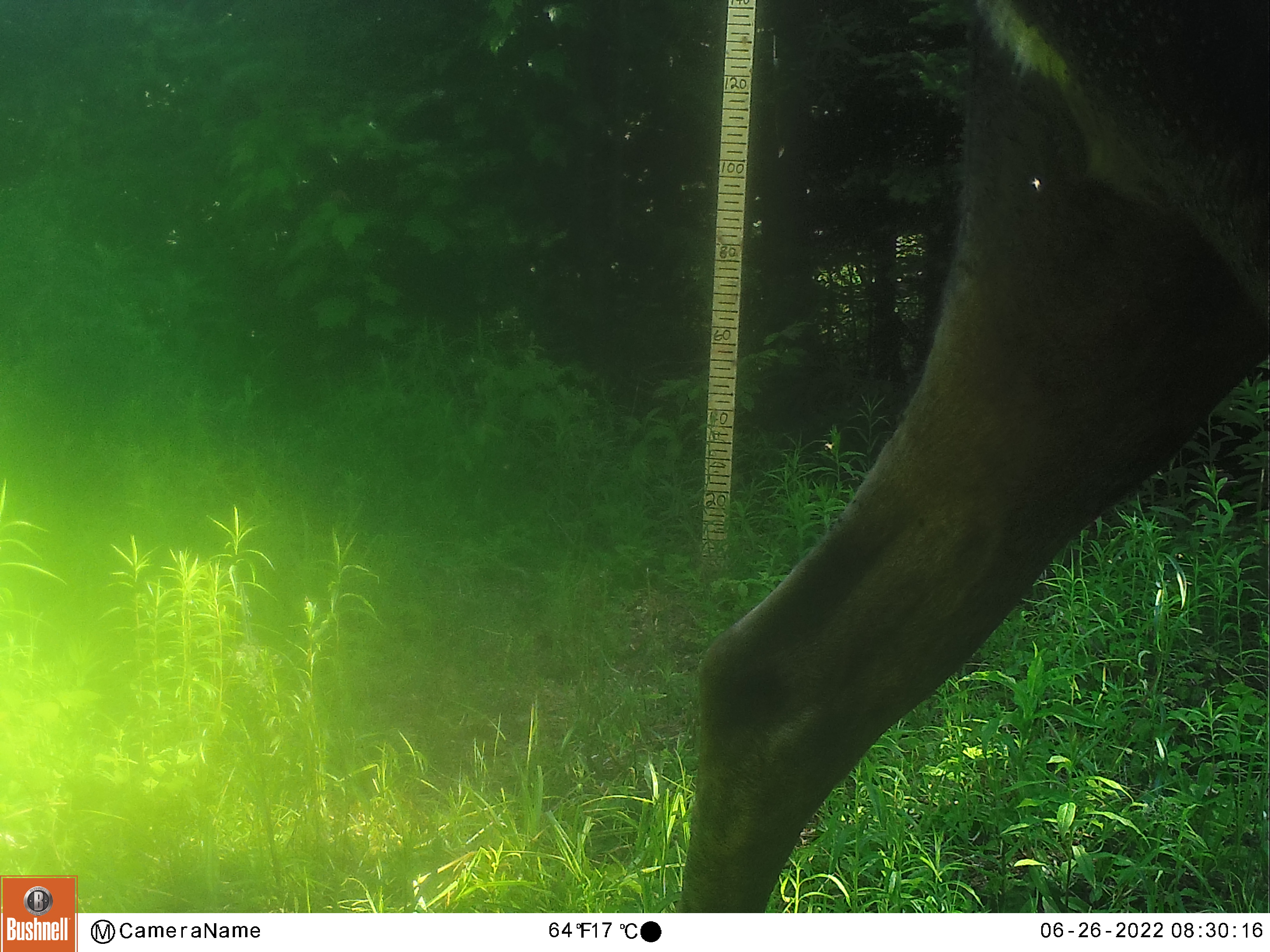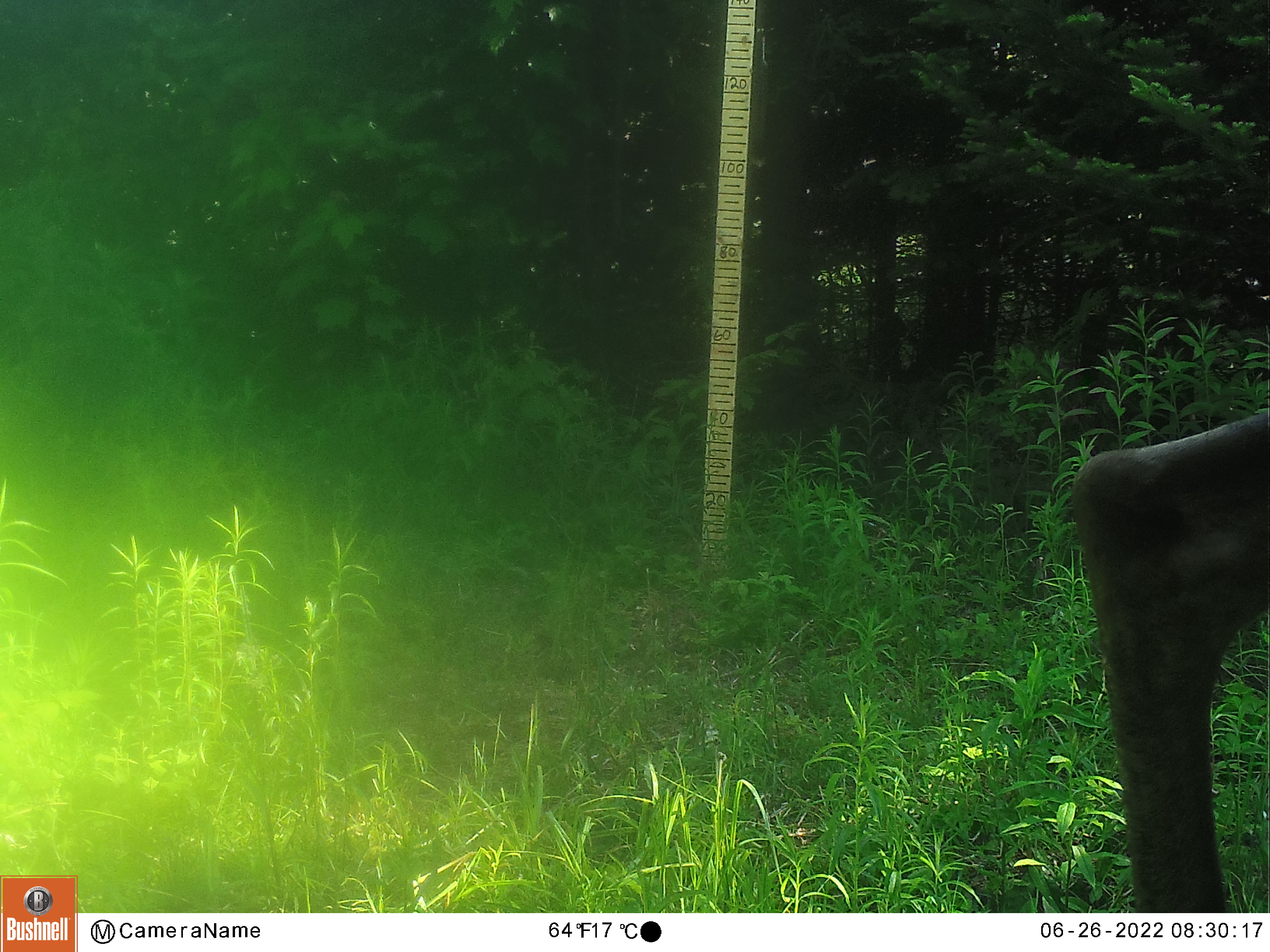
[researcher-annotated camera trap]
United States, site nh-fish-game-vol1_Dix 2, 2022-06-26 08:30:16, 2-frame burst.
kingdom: Animalia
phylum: Chordata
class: Mammalia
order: Artiodactyla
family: Cervidae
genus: Alces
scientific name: Alces alces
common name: moose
Moose (Alces alces).